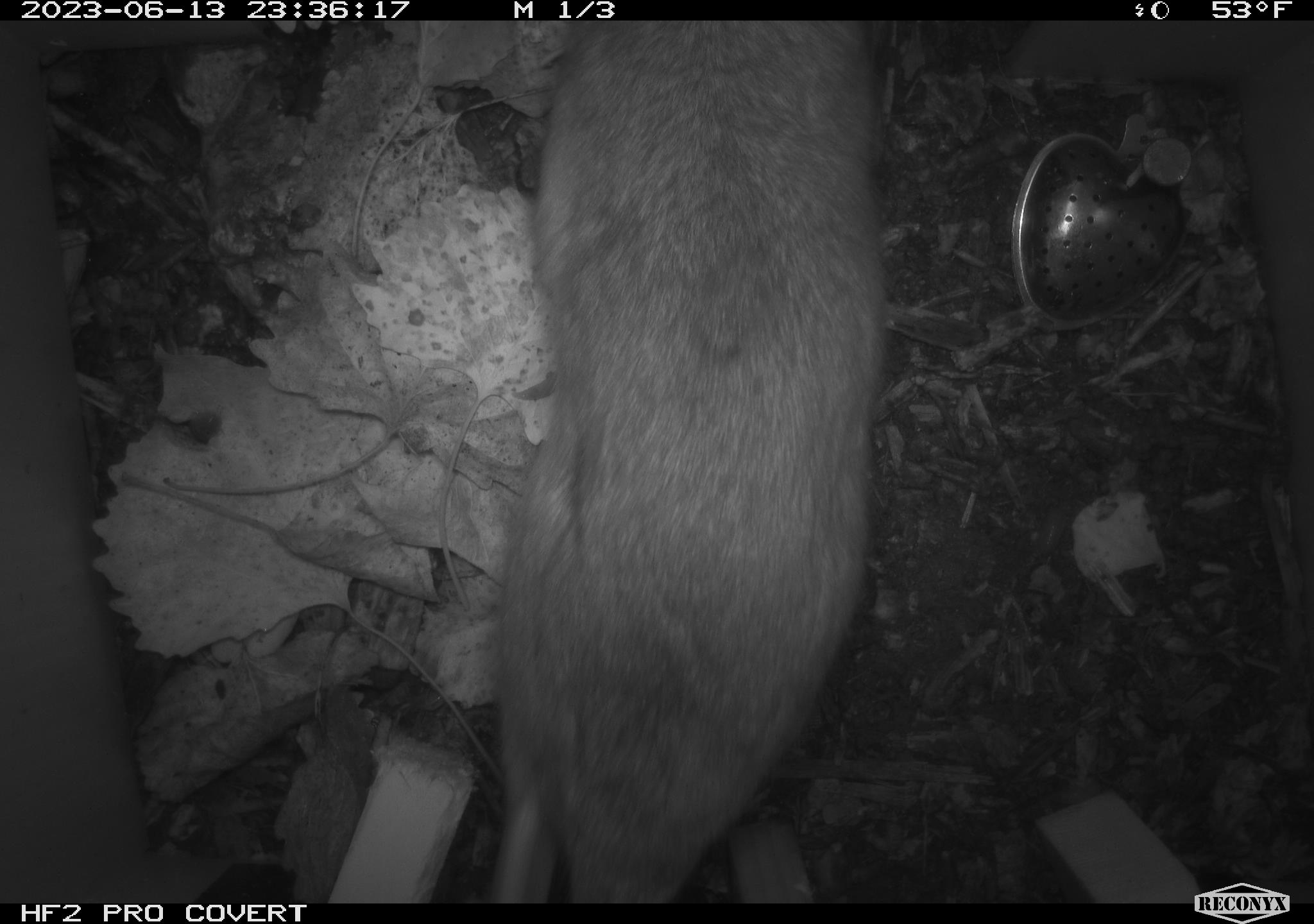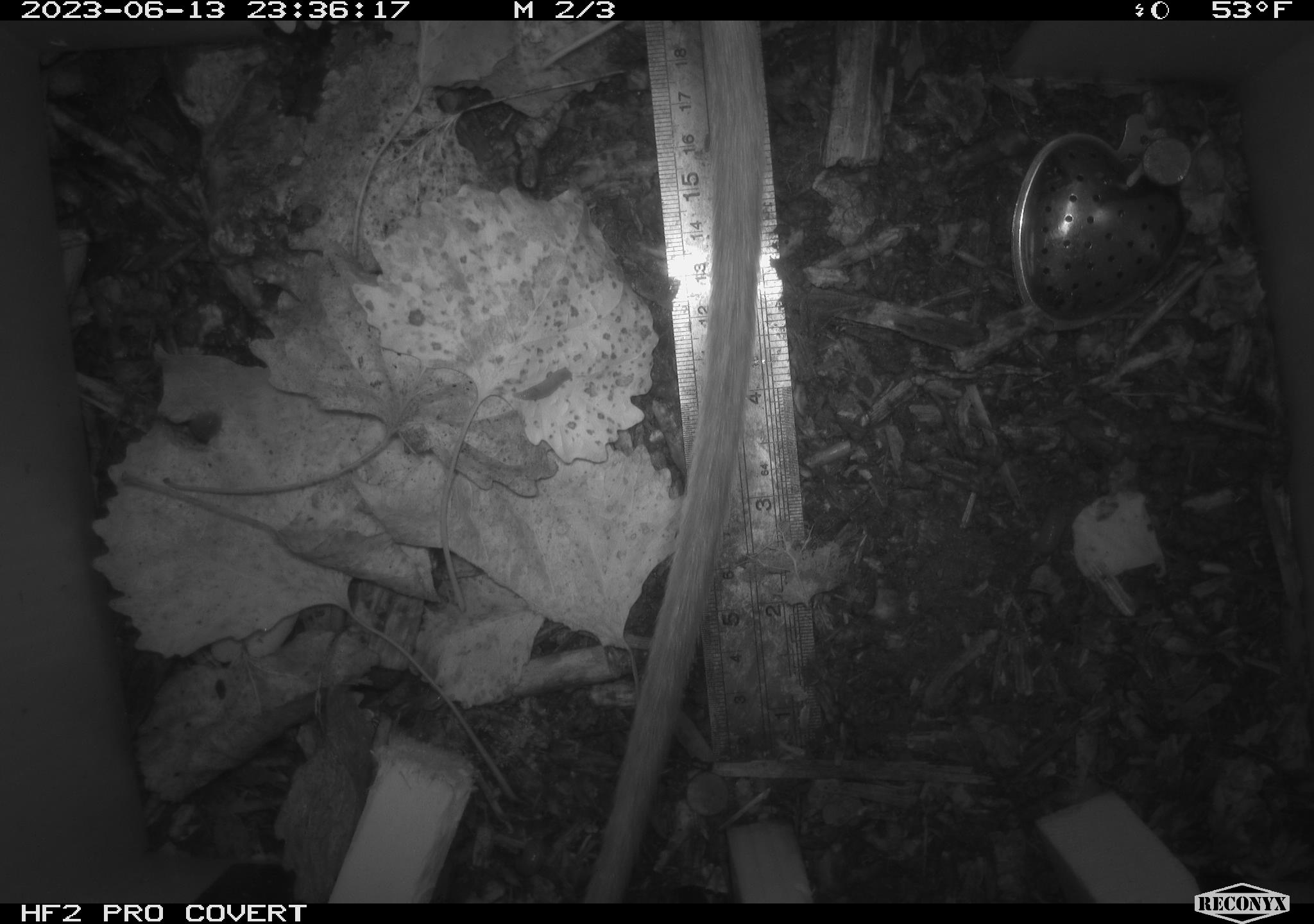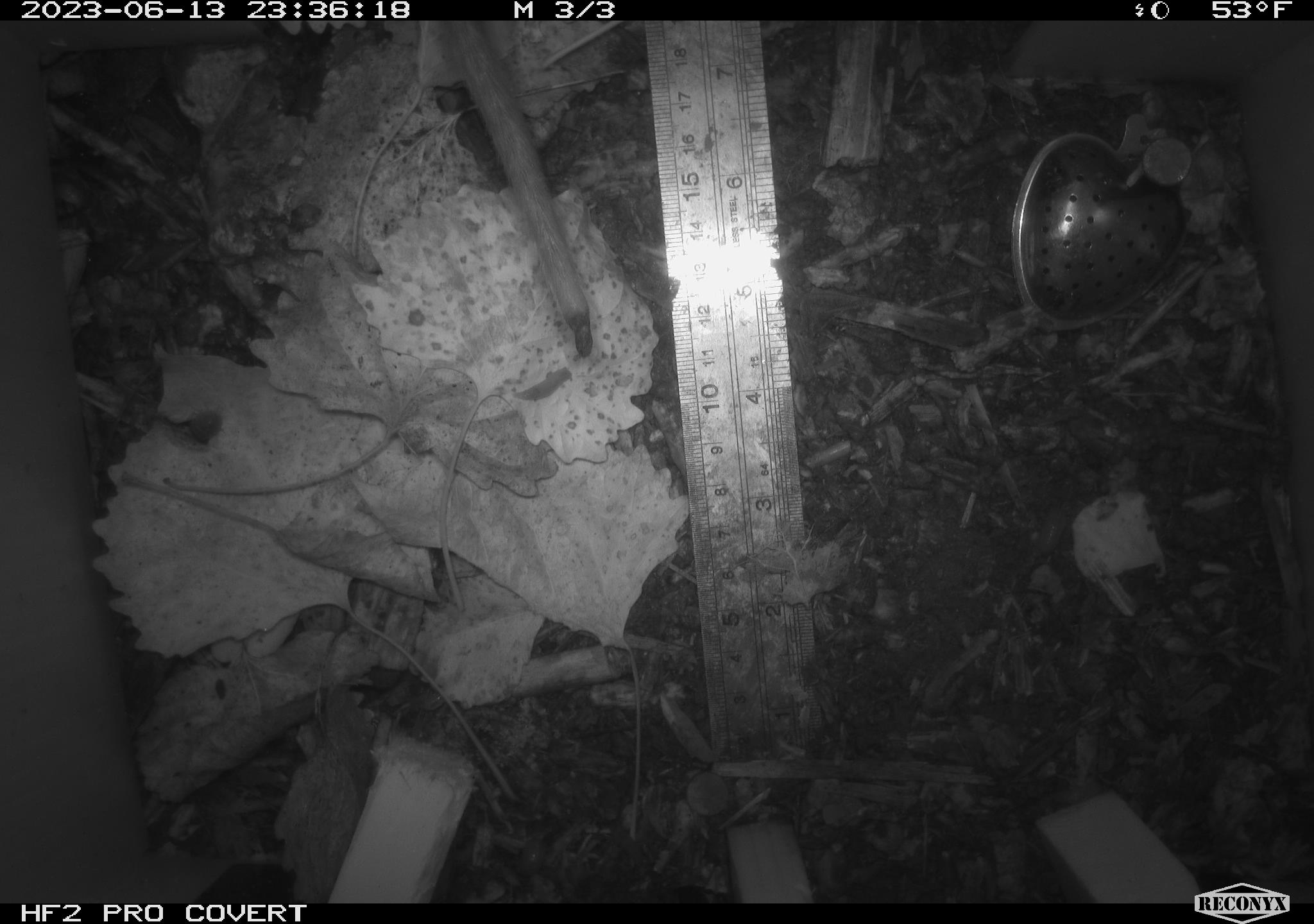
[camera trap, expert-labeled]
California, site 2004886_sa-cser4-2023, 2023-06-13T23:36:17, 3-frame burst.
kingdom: Animalia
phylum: Chordata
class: Mammalia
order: Rodentia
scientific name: Rodentia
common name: woodrat or rat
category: woodrat or rat species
Woodrat or rat species (woodrat or rat) (Rodentia).